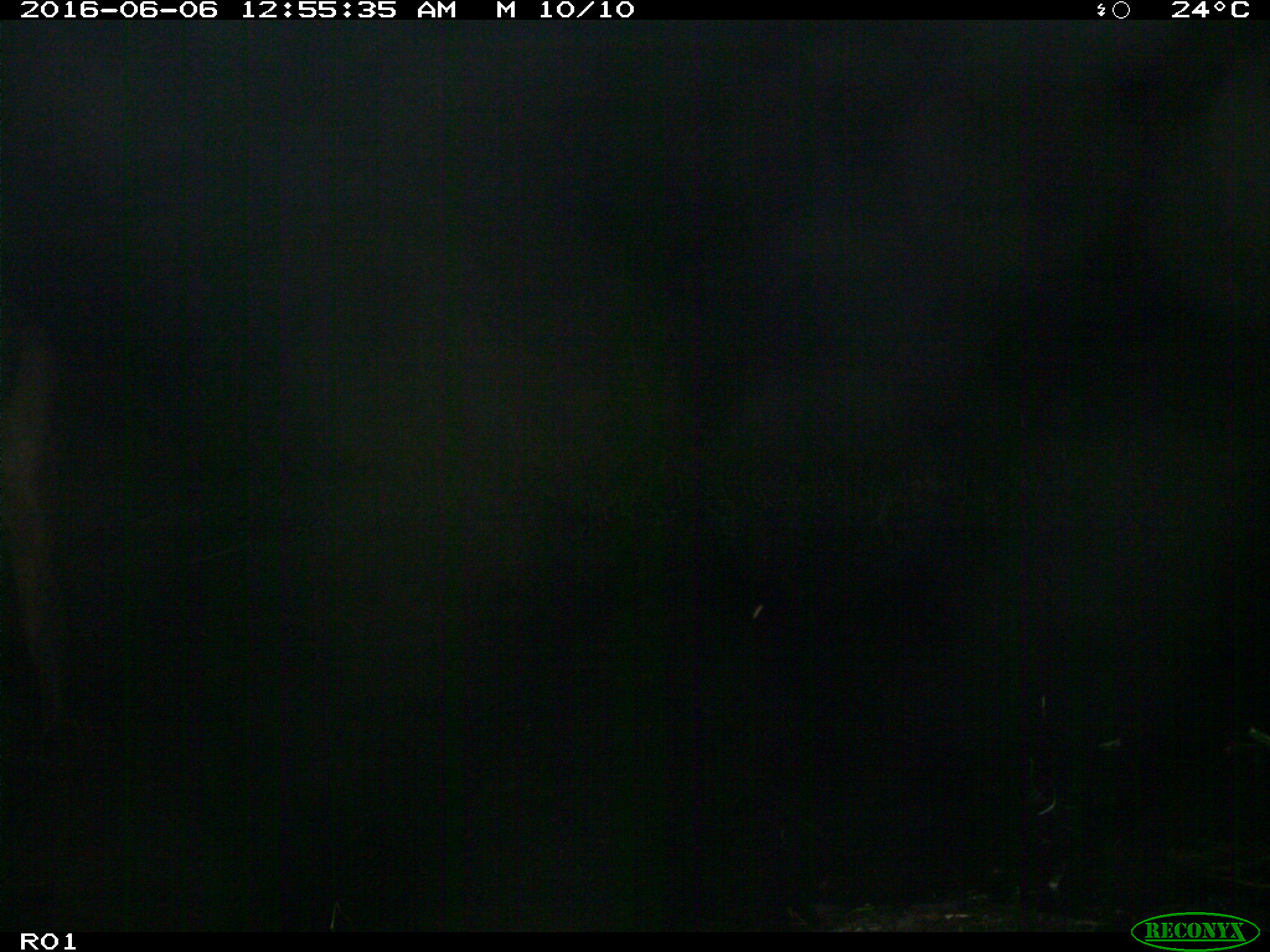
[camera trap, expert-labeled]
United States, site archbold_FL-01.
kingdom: Animalia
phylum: Chordata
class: Mammalia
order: Artiodactyla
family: Bovidae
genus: Bos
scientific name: Bos taurus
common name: domestic cow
Bos taurus (domestic cow).